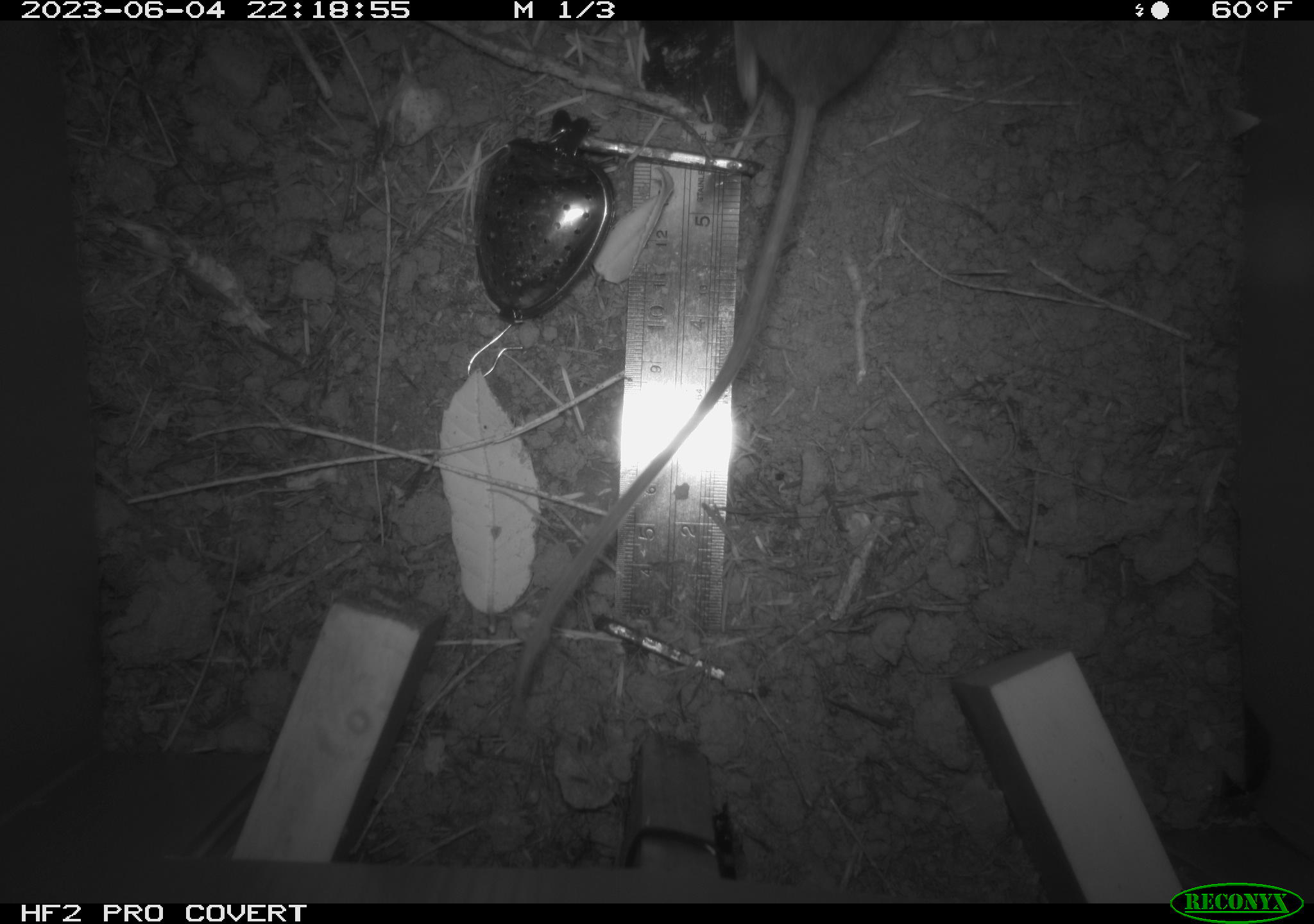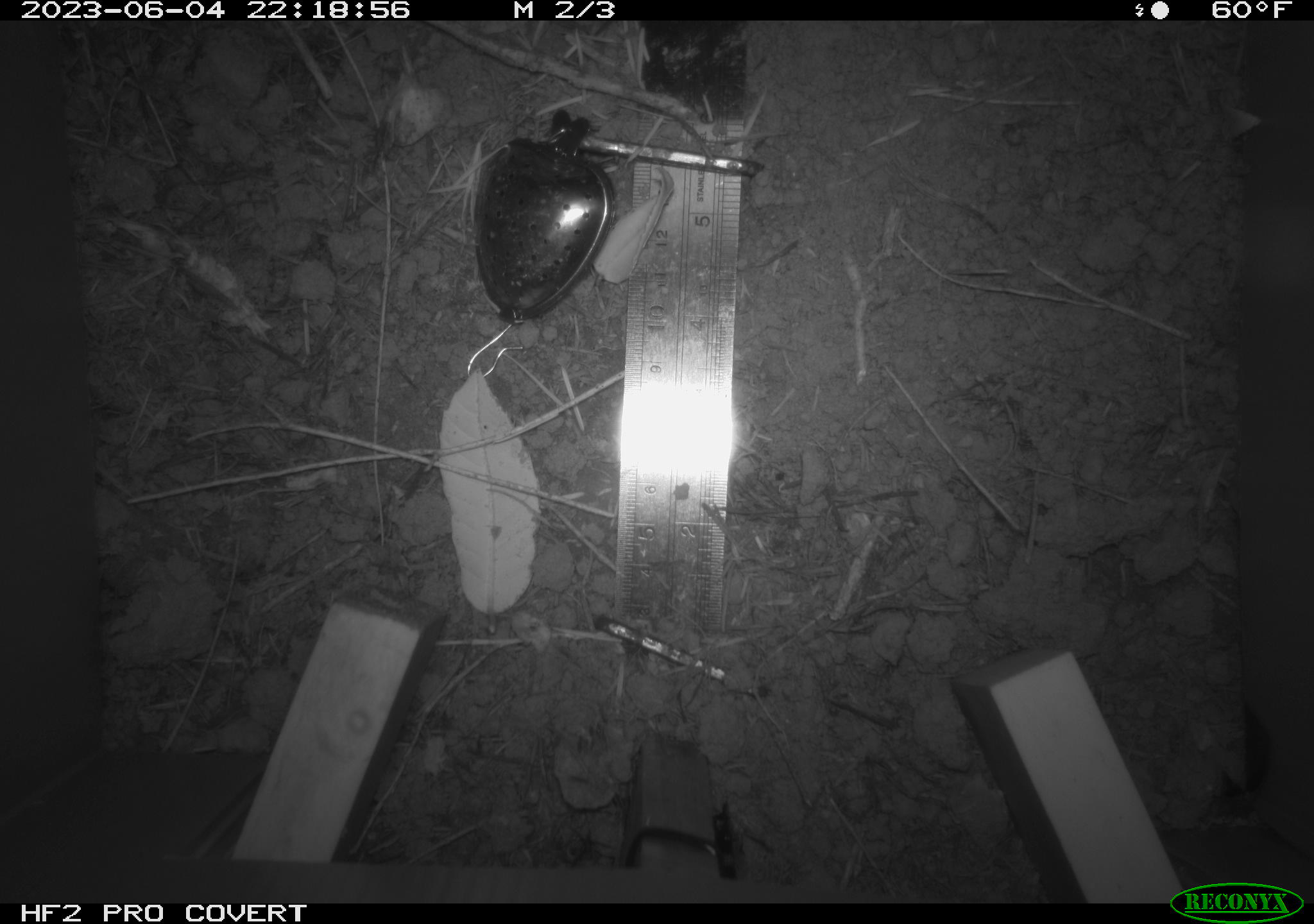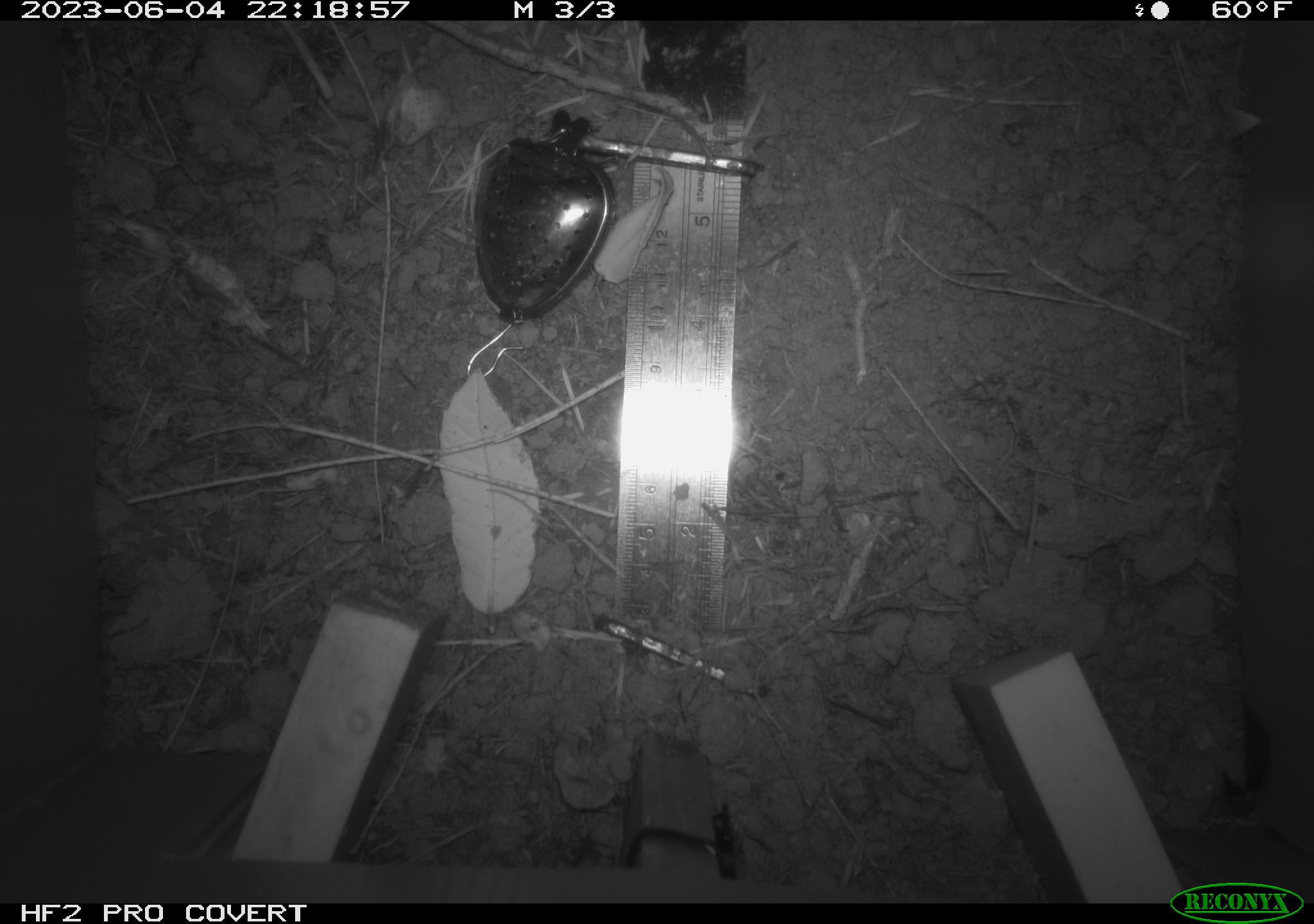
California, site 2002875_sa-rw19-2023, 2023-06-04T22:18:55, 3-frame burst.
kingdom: Animalia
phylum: Chordata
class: Mammalia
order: Rodentia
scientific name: Rodentia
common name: mouse species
Mouse species (Rodentia).